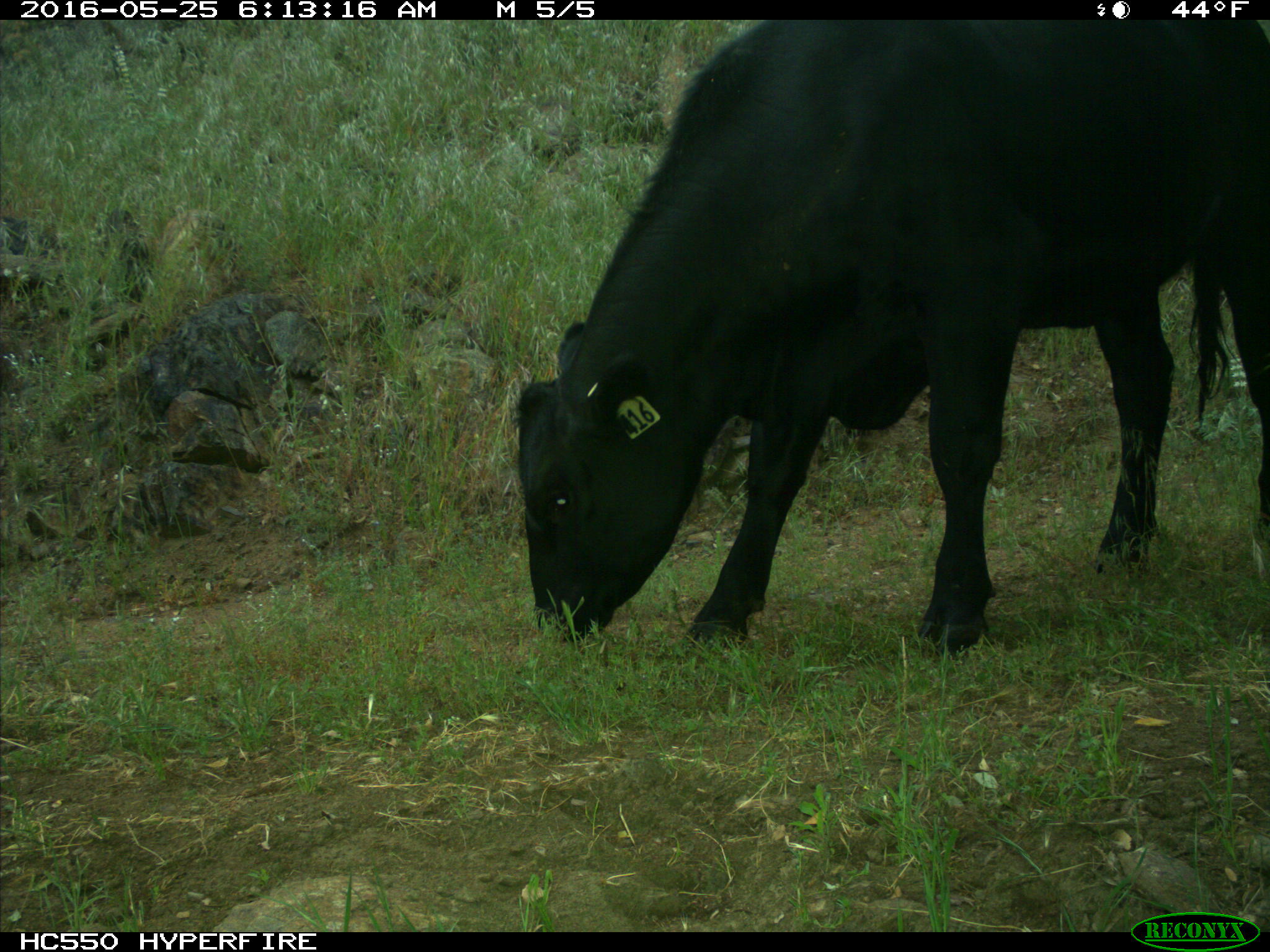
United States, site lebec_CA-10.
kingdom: Animalia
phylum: Chordata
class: Mammalia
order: Artiodactyla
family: Bovidae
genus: Bos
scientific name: Bos taurus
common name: domestic cow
Bos taurus (domestic cow).